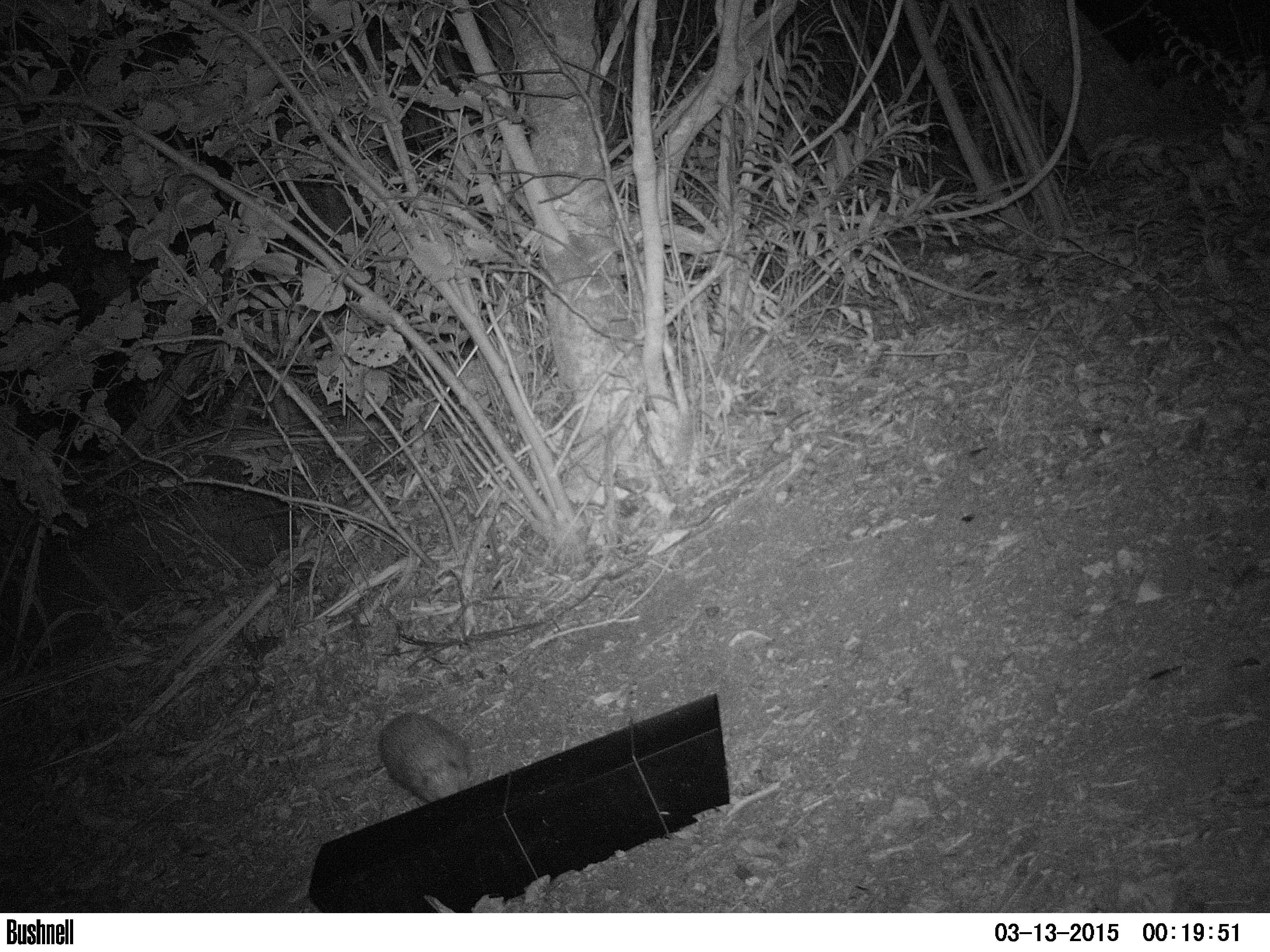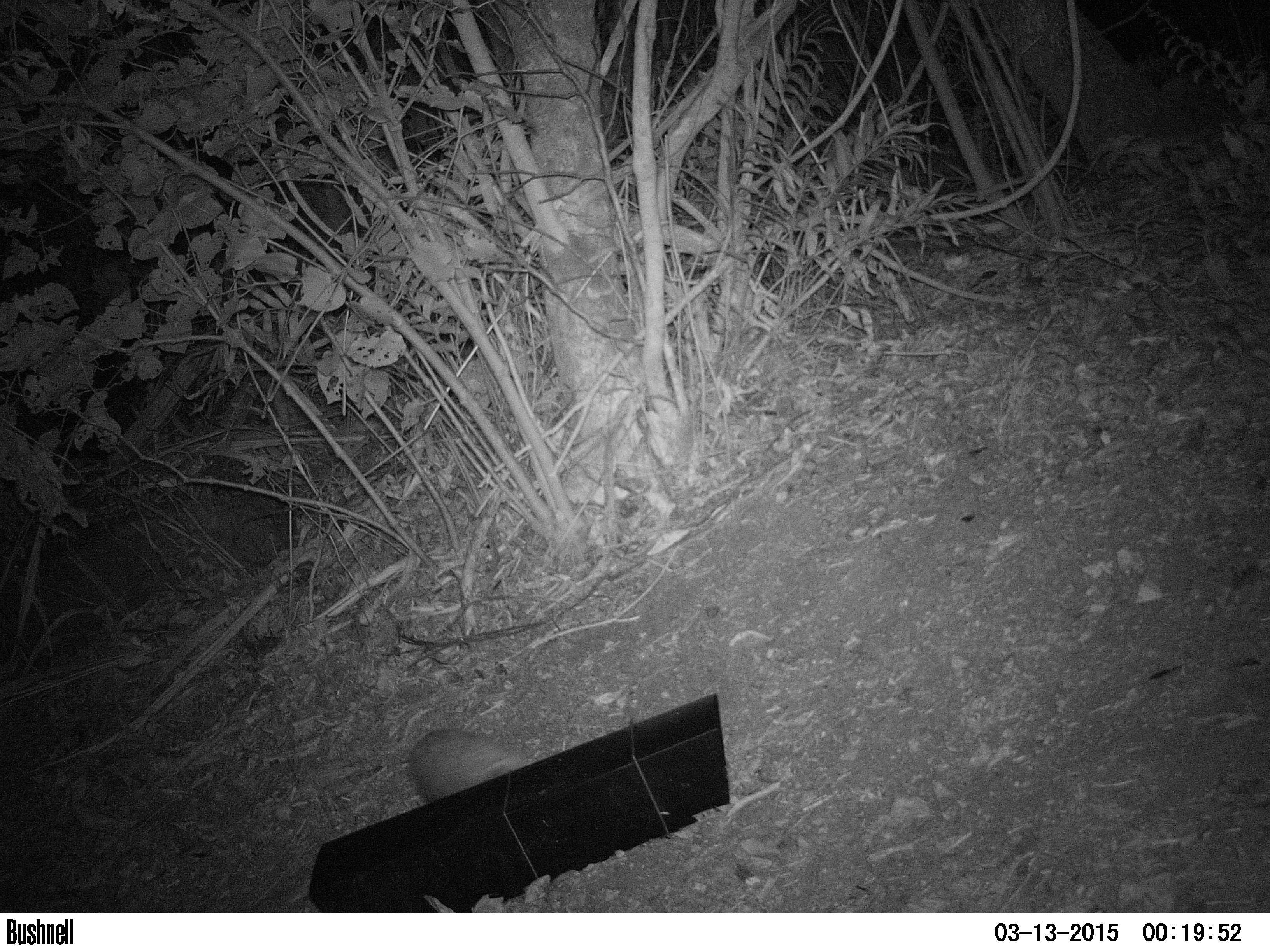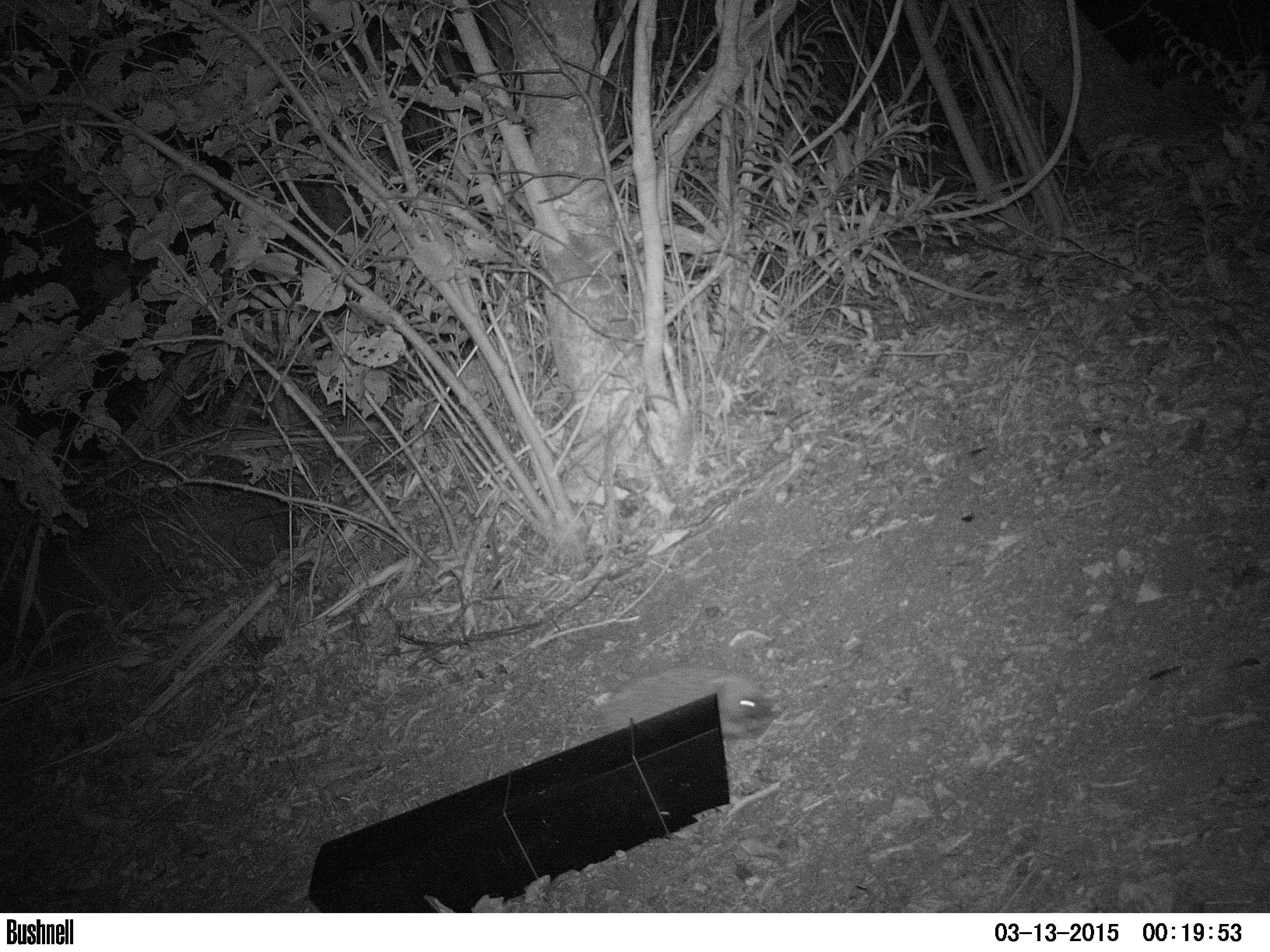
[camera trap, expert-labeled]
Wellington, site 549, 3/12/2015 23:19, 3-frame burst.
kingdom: Animalia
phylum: Chordata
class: Mammalia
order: Eulipotyphla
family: Erinaceidae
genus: Erinaceus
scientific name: Erinaceus europaeus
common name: hedgehog